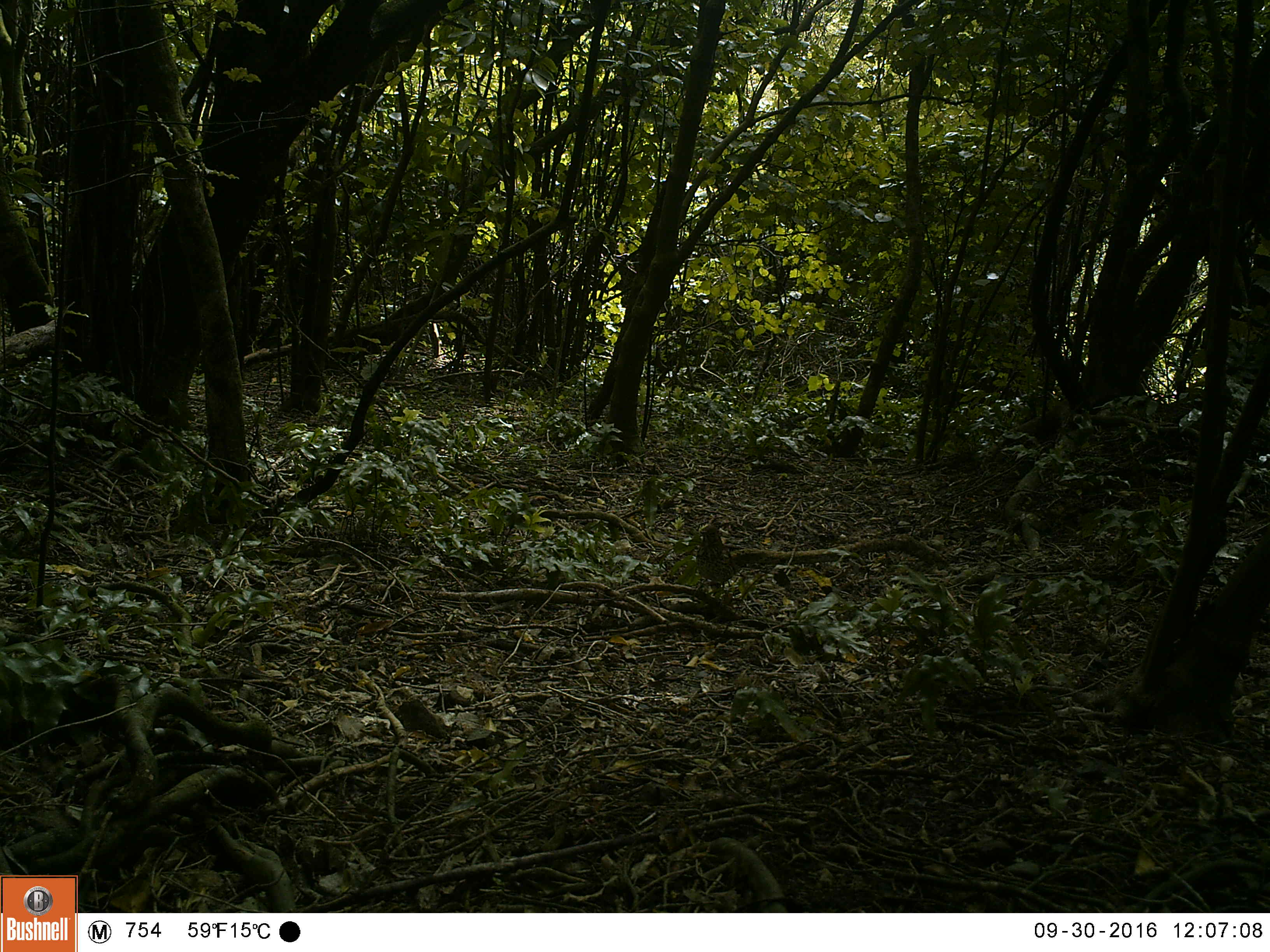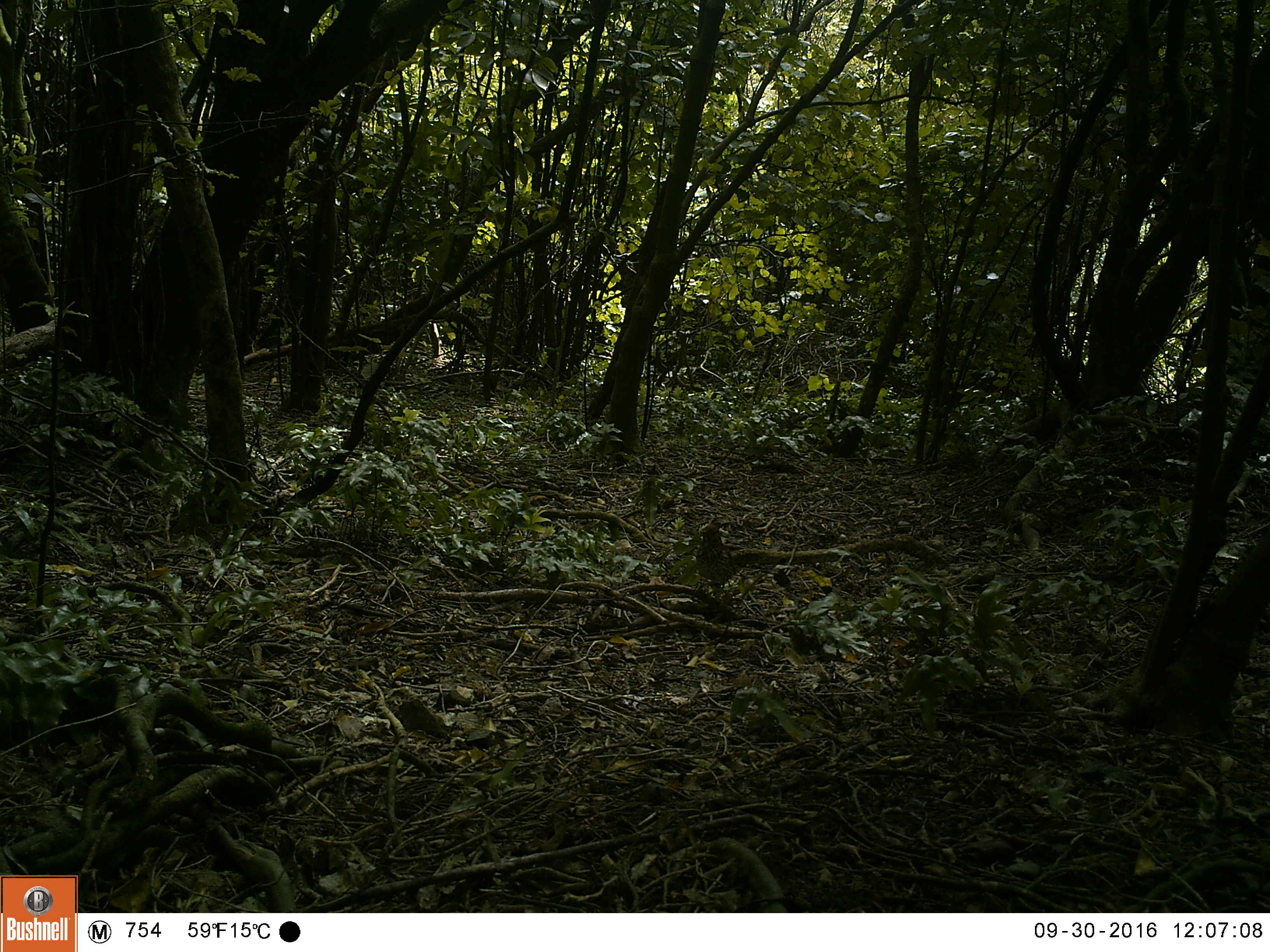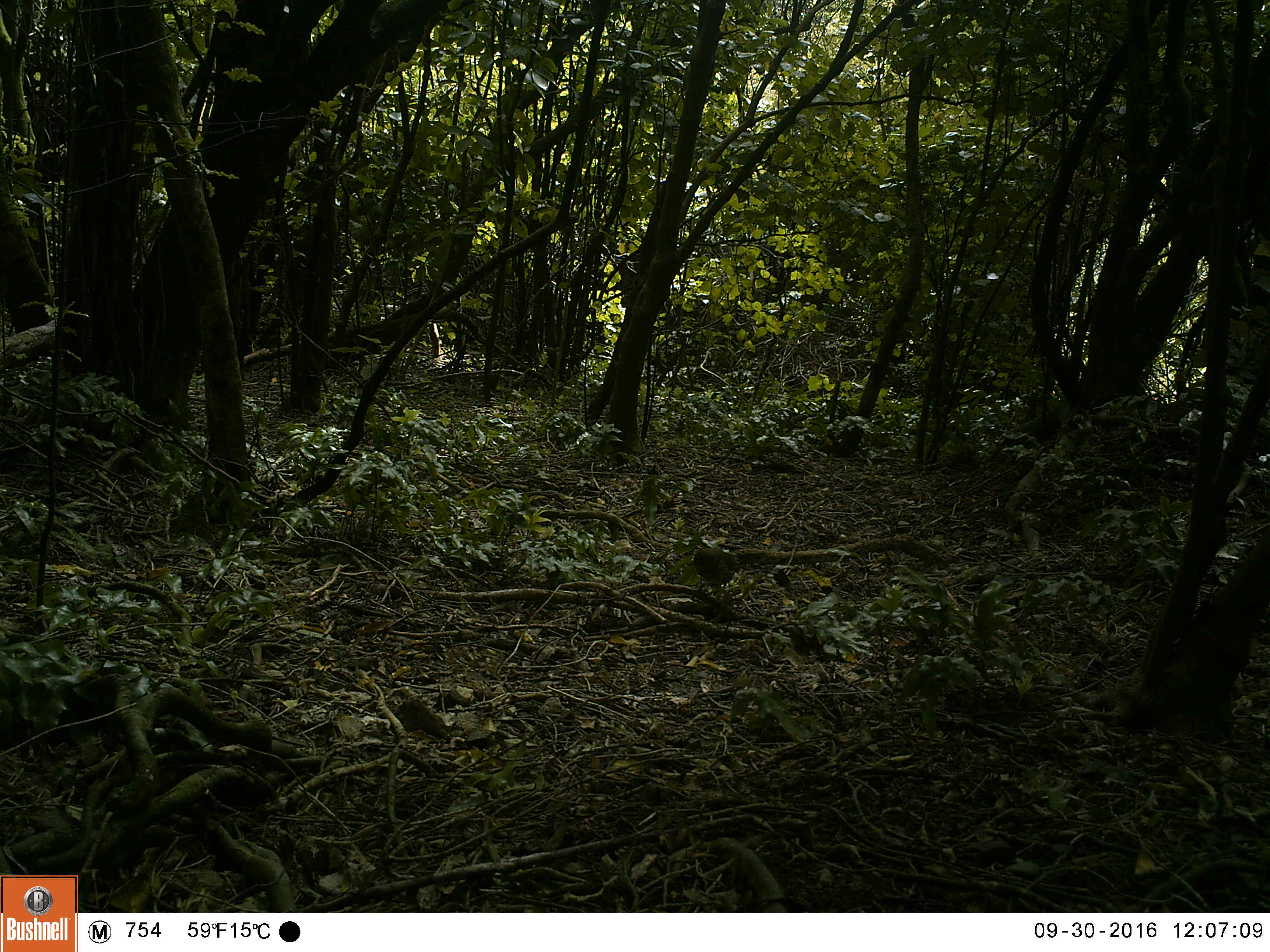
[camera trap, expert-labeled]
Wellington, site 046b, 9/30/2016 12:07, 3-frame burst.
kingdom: Animalia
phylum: Chordata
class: Aves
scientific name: Aves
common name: bird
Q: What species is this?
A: Bird (Aves).